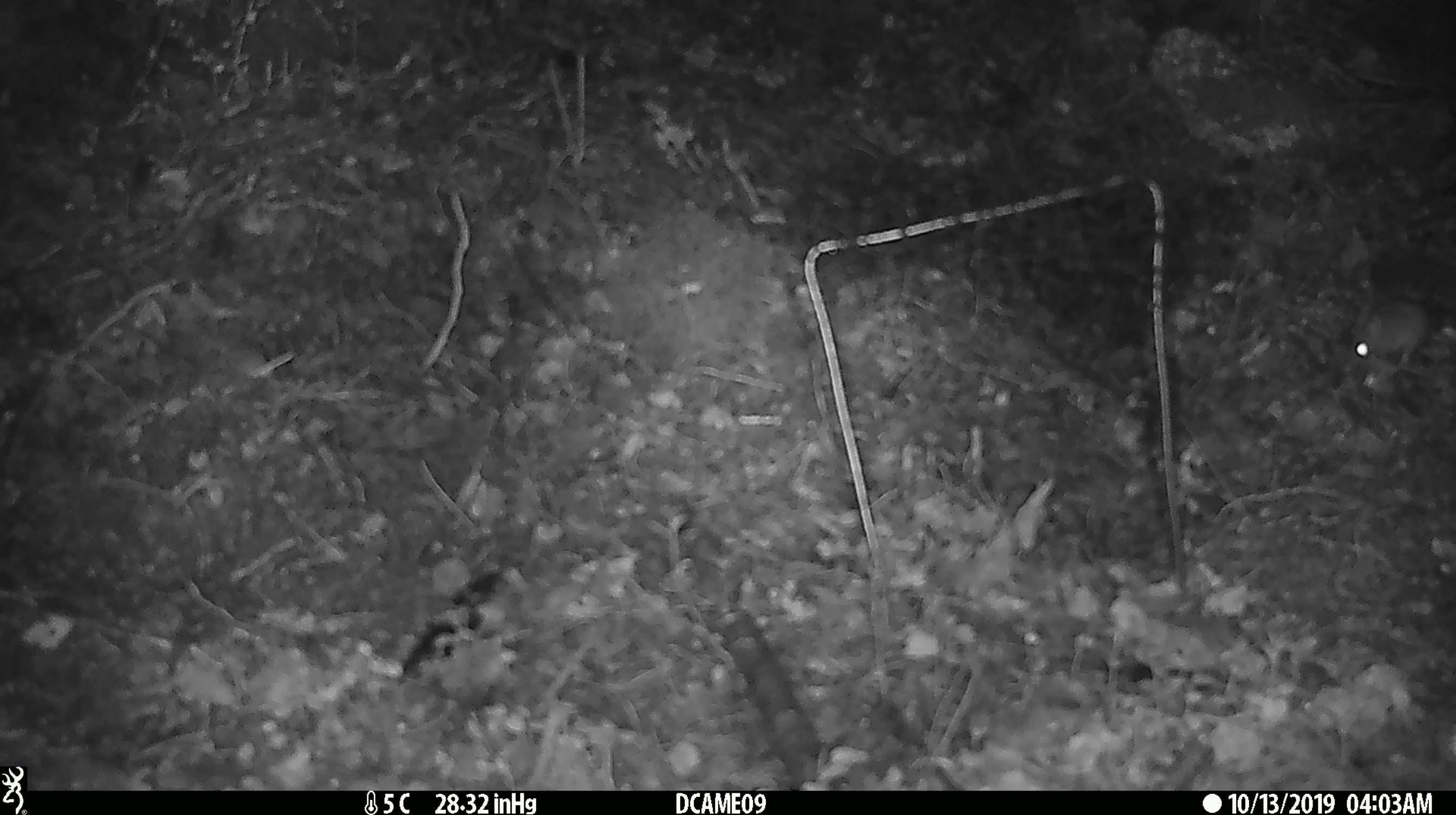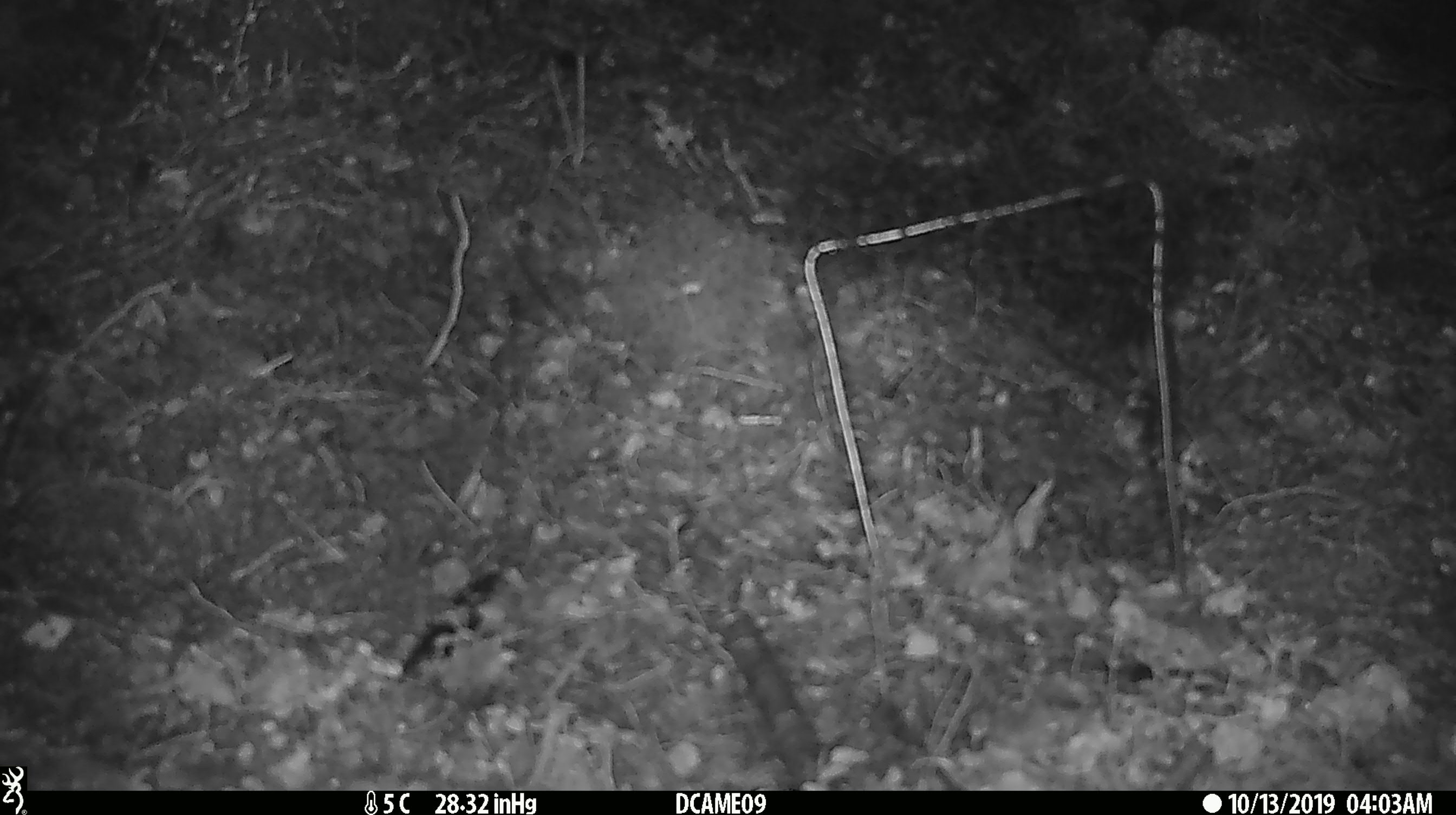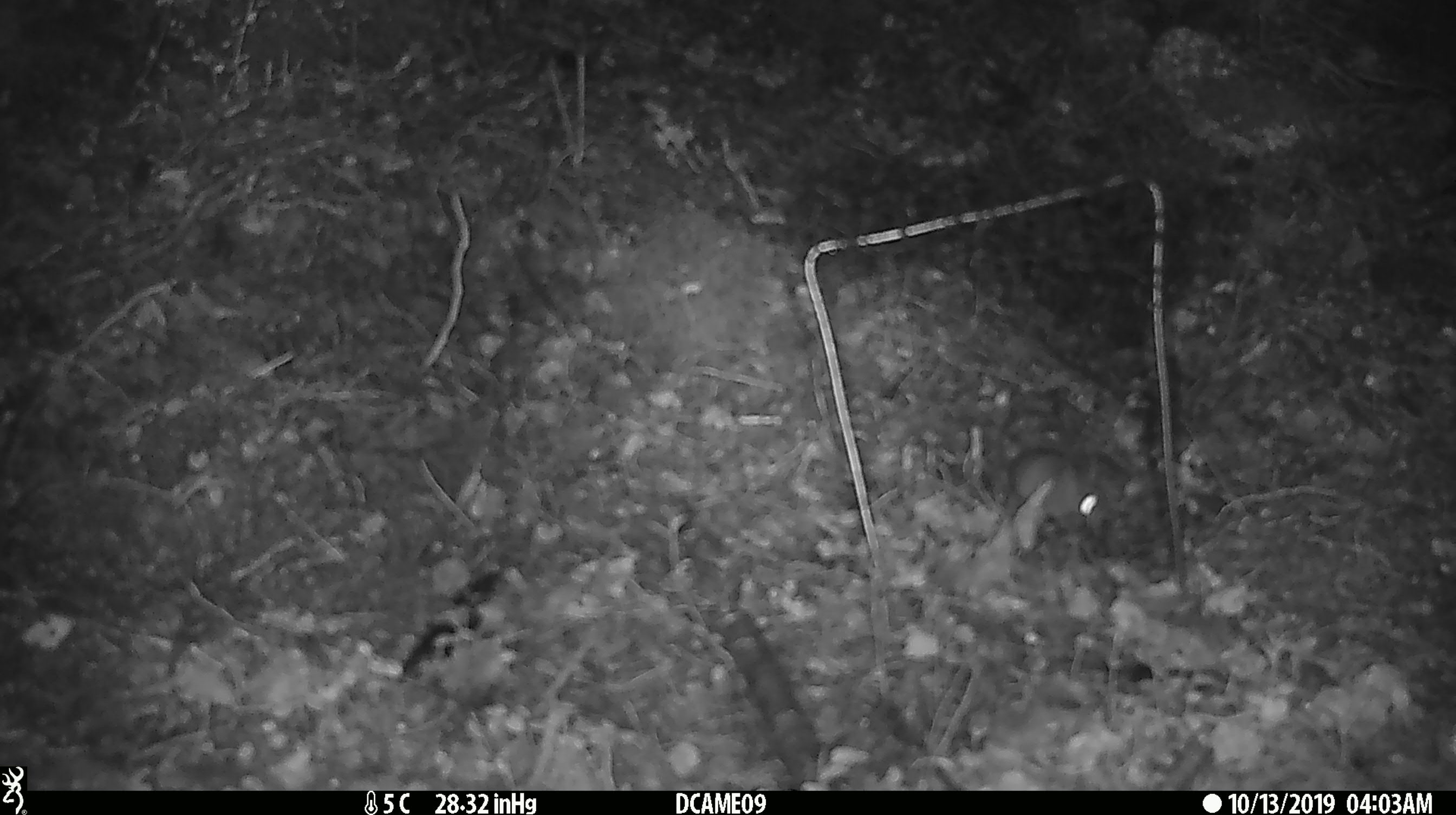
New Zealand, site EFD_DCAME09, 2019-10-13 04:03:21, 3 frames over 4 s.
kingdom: Animalia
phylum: Chordata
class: Mammalia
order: Rodentia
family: Muridae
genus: Mus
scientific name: Mus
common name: mouse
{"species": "mouse (Mus)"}